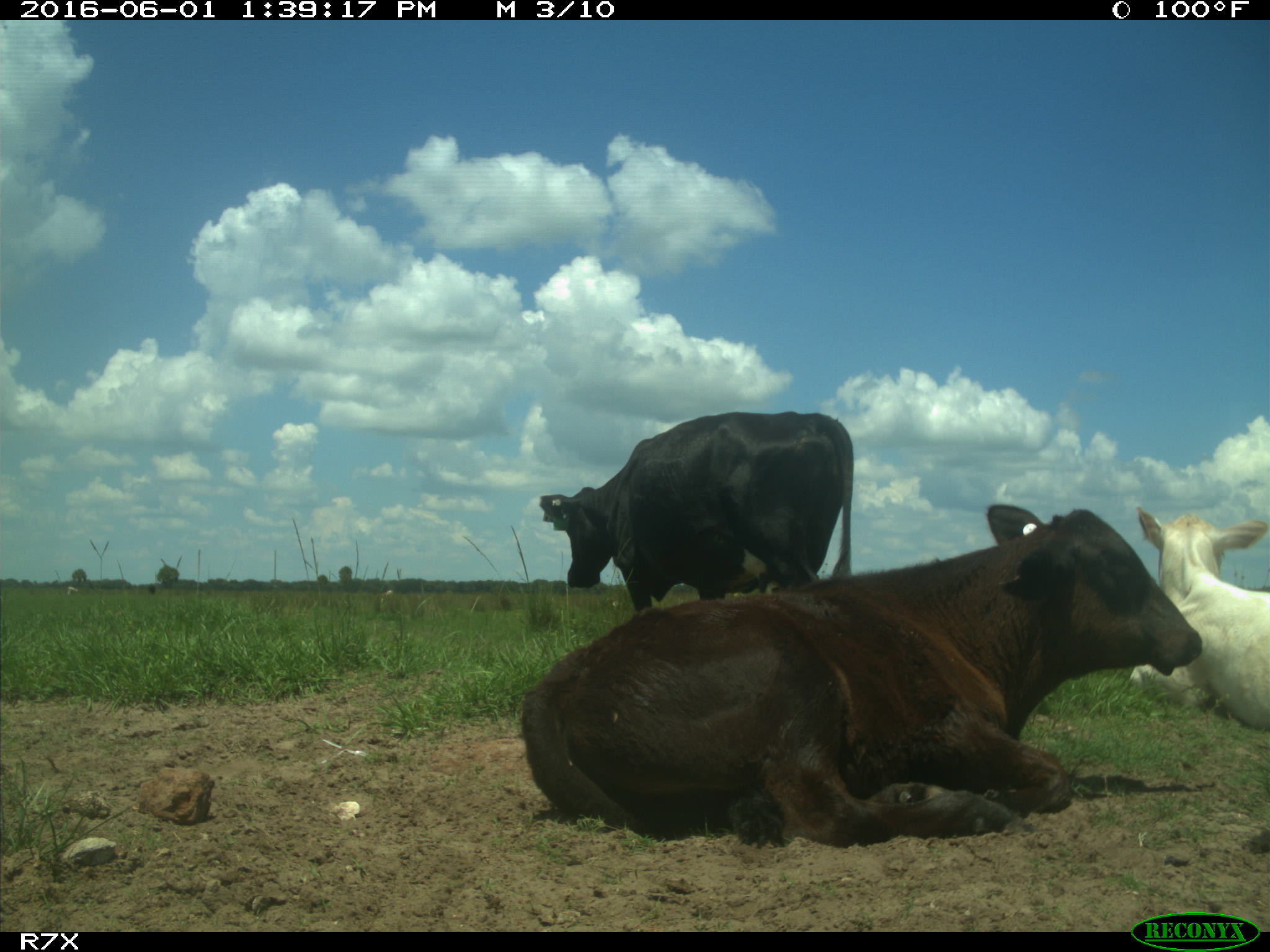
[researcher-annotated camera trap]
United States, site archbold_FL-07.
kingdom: Animalia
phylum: Chordata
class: Mammalia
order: Artiodactyla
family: Bovidae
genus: Bos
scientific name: Bos taurus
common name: domestic cow